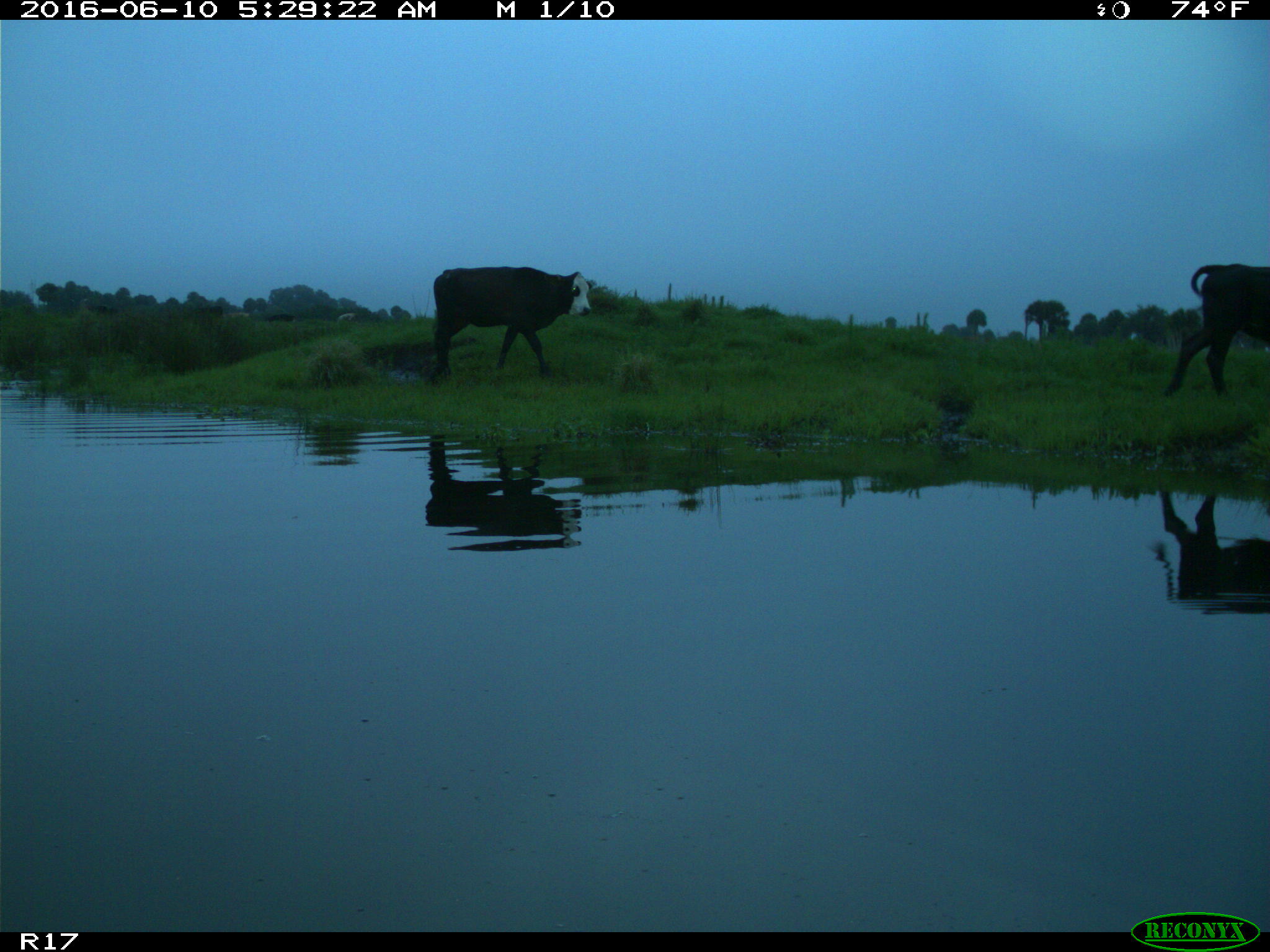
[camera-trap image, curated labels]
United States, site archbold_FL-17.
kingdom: Animalia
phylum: Chordata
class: Mammalia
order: Artiodactyla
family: Bovidae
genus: Bos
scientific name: Bos taurus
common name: domestic cow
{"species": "Bos taurus (domestic cow)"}